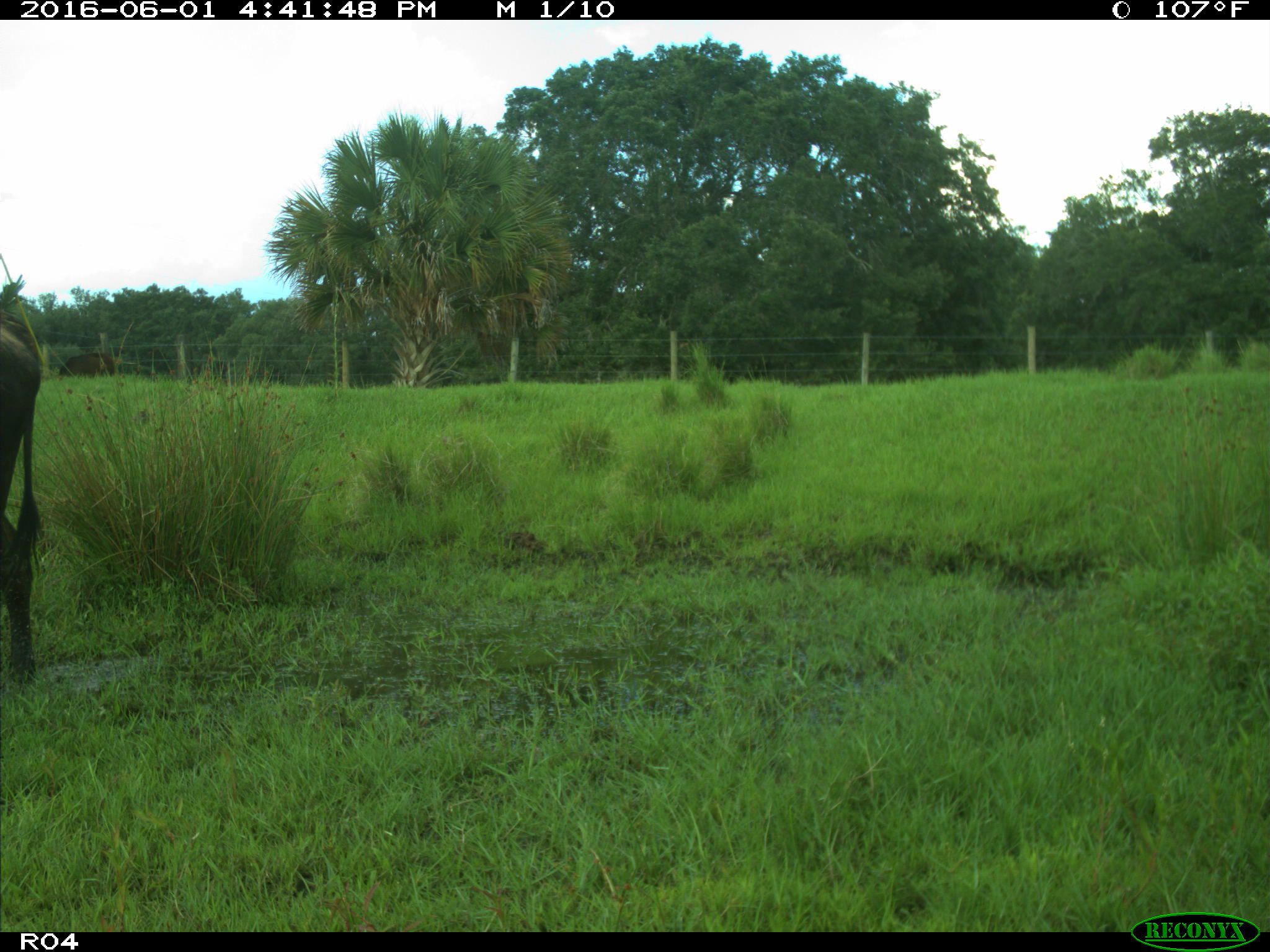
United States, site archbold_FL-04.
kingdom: Animalia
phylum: Chordata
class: Mammalia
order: Artiodactyla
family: Bovidae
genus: Bos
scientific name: Bos taurus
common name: domestic cow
Bos taurus (domestic cow).